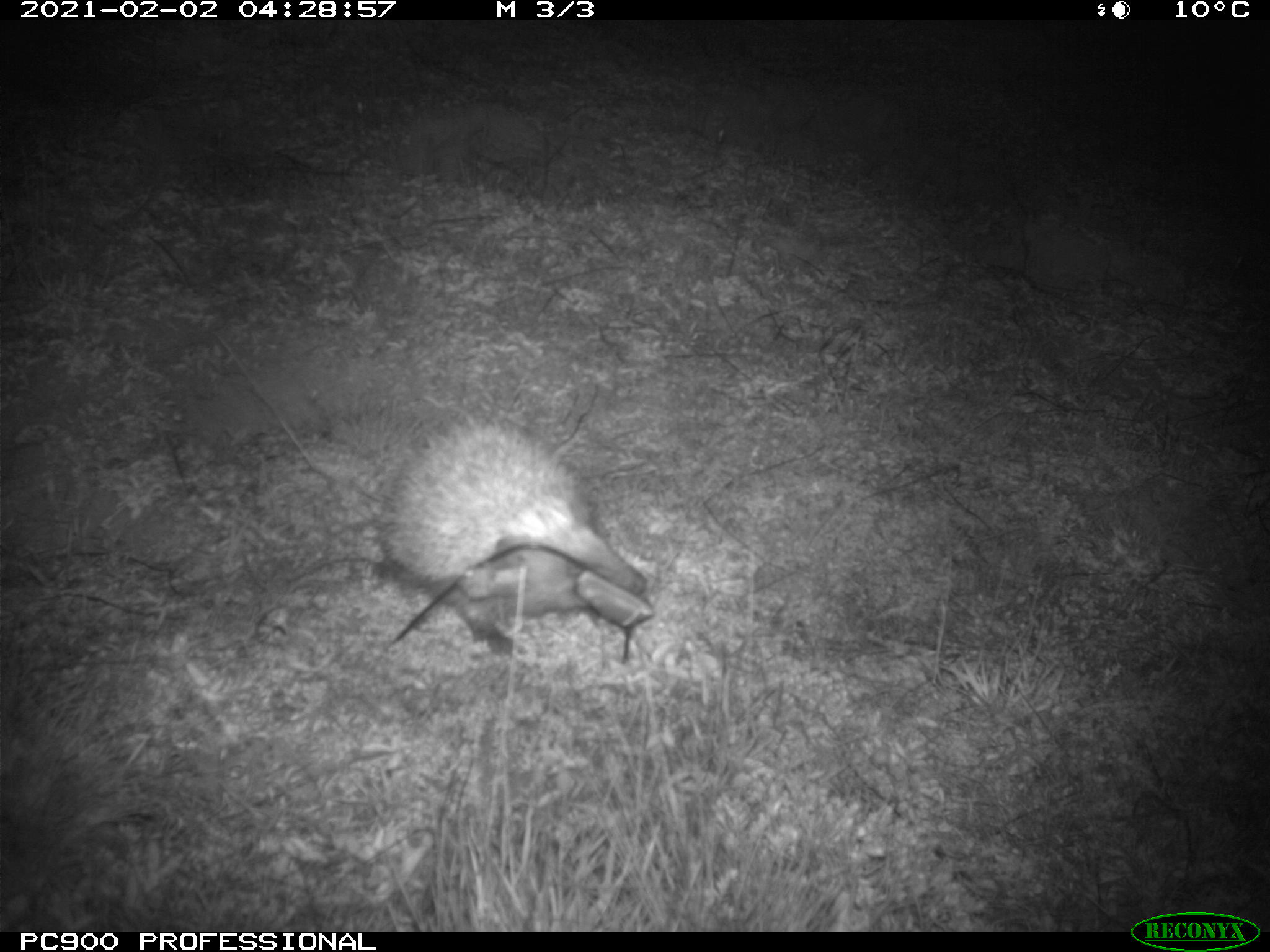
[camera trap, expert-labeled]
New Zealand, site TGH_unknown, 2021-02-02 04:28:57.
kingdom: Animalia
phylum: Chordata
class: Mammalia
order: Eulipotyphla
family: Erinaceidae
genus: Erinaceus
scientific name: Erinaceus europaeus europaeus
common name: european hedgehog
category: hedgehog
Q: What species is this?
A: Hedgehog (european hedgehog) (Erinaceus europaeus europaeus).